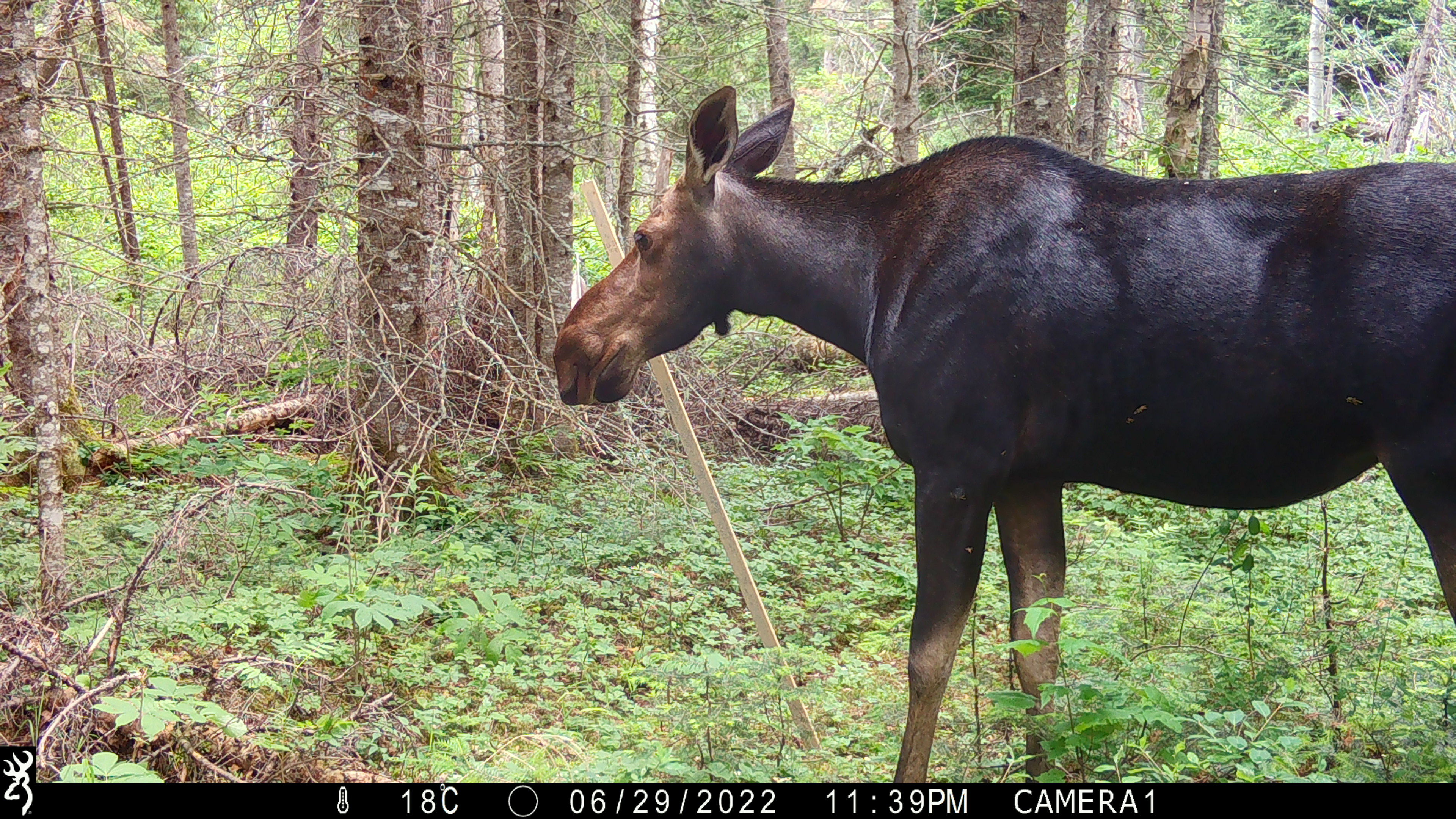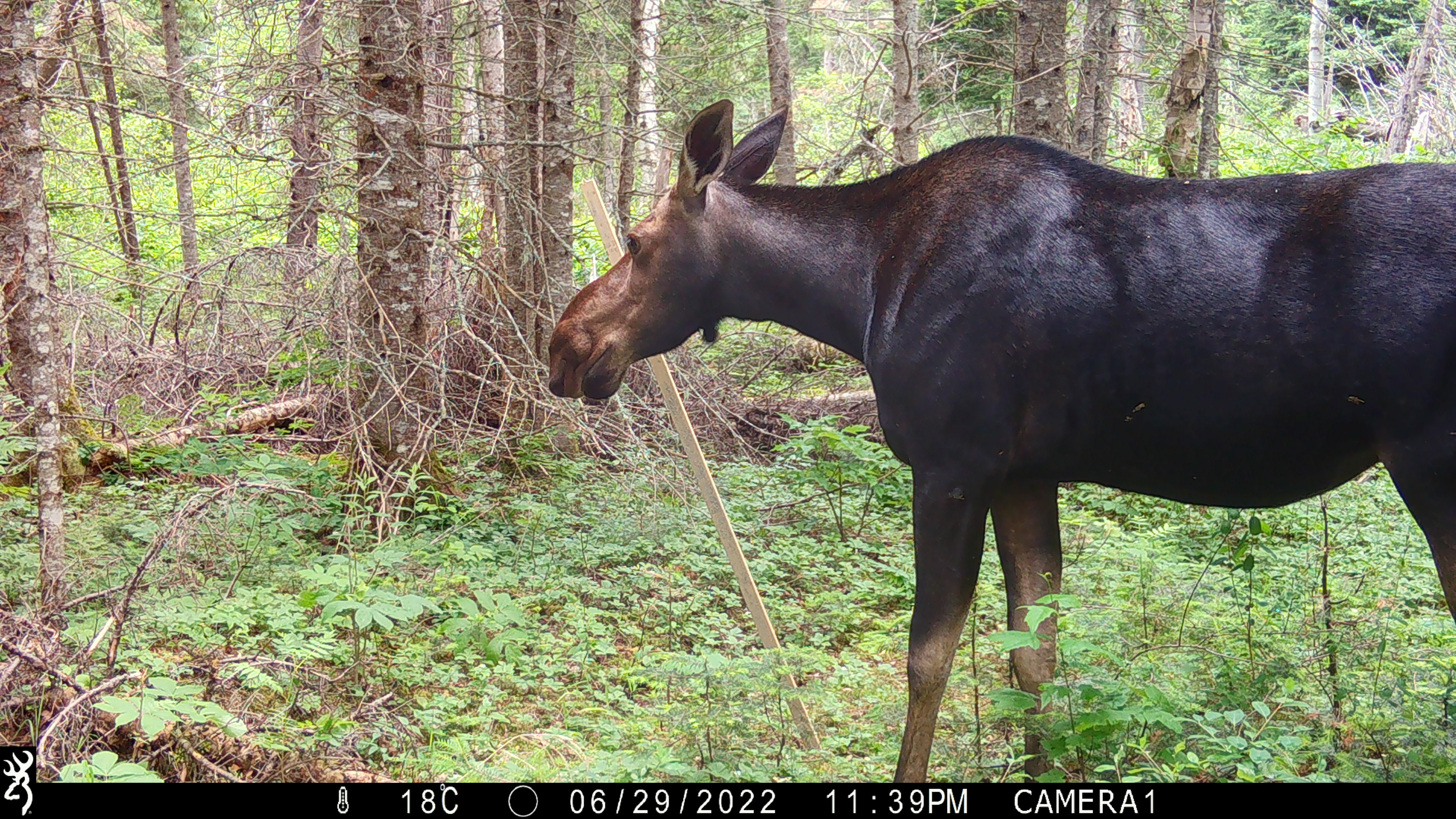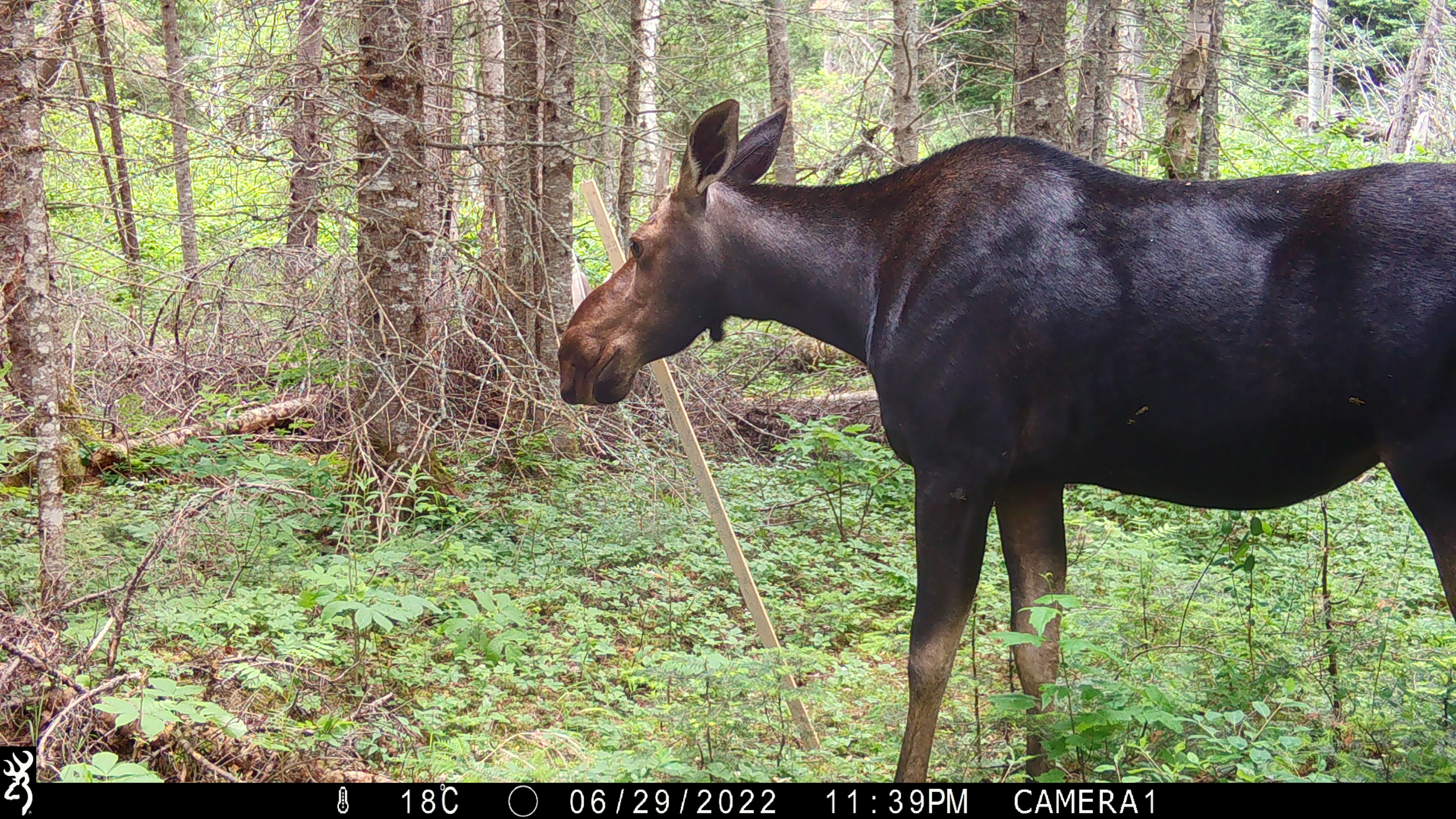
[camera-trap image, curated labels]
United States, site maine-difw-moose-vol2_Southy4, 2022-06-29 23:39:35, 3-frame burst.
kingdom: Animalia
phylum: Chordata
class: Mammalia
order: Artiodactyla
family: Cervidae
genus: Alces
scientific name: Alces alces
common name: moose